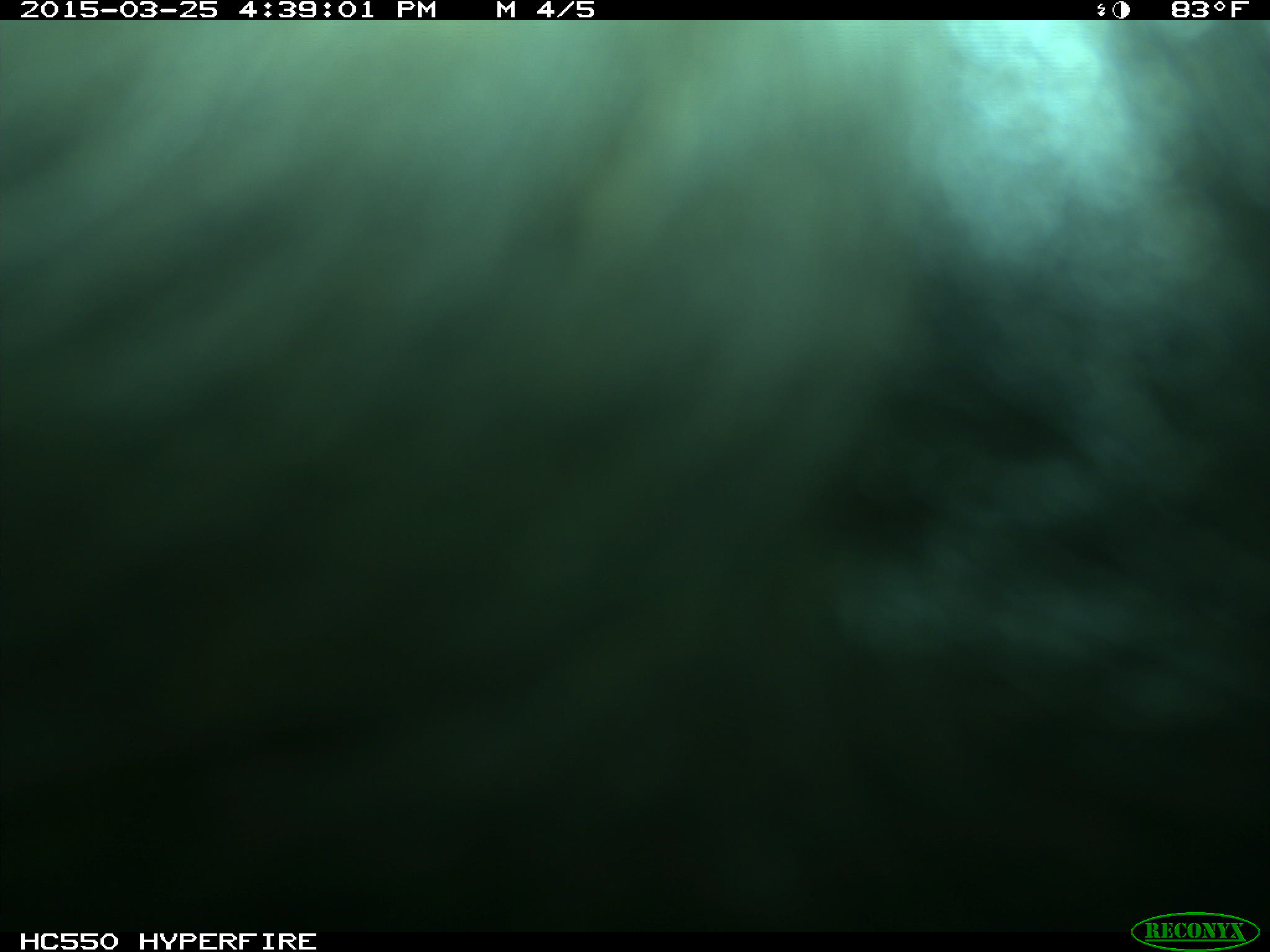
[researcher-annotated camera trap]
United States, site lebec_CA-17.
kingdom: Animalia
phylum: Chordata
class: Mammalia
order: Artiodactyla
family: Bovidae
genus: Bos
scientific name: Bos taurus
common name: domestic cow